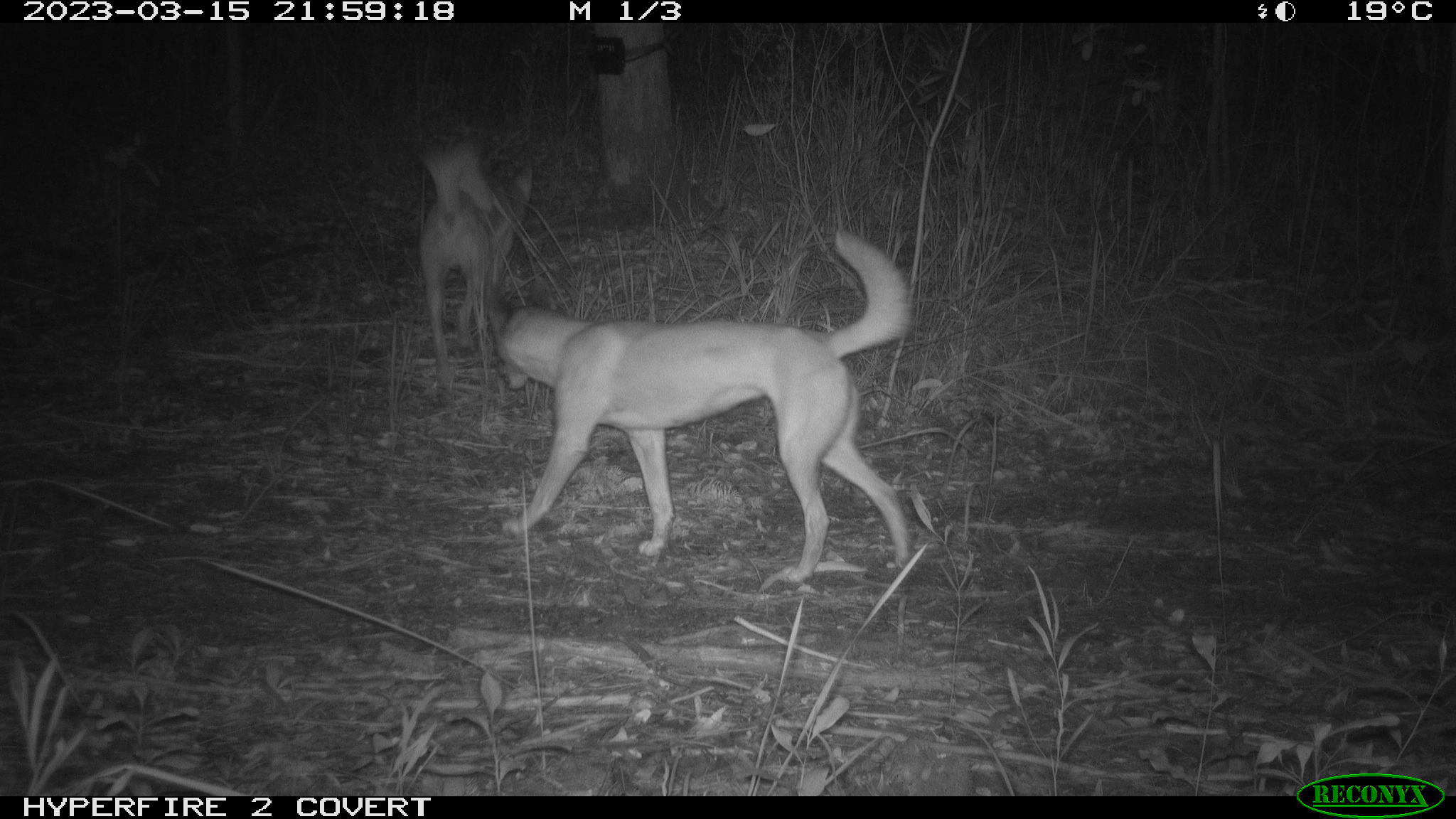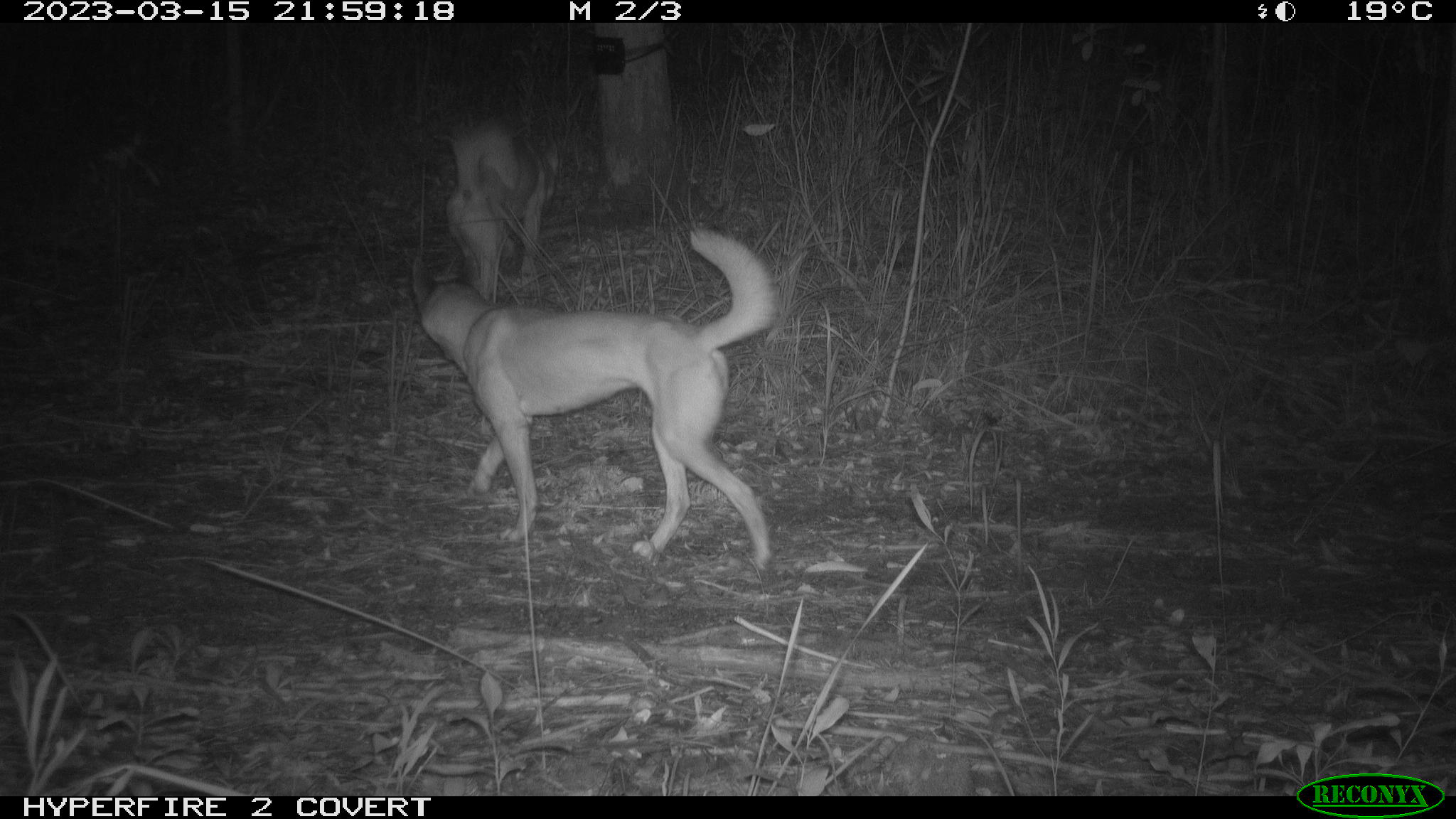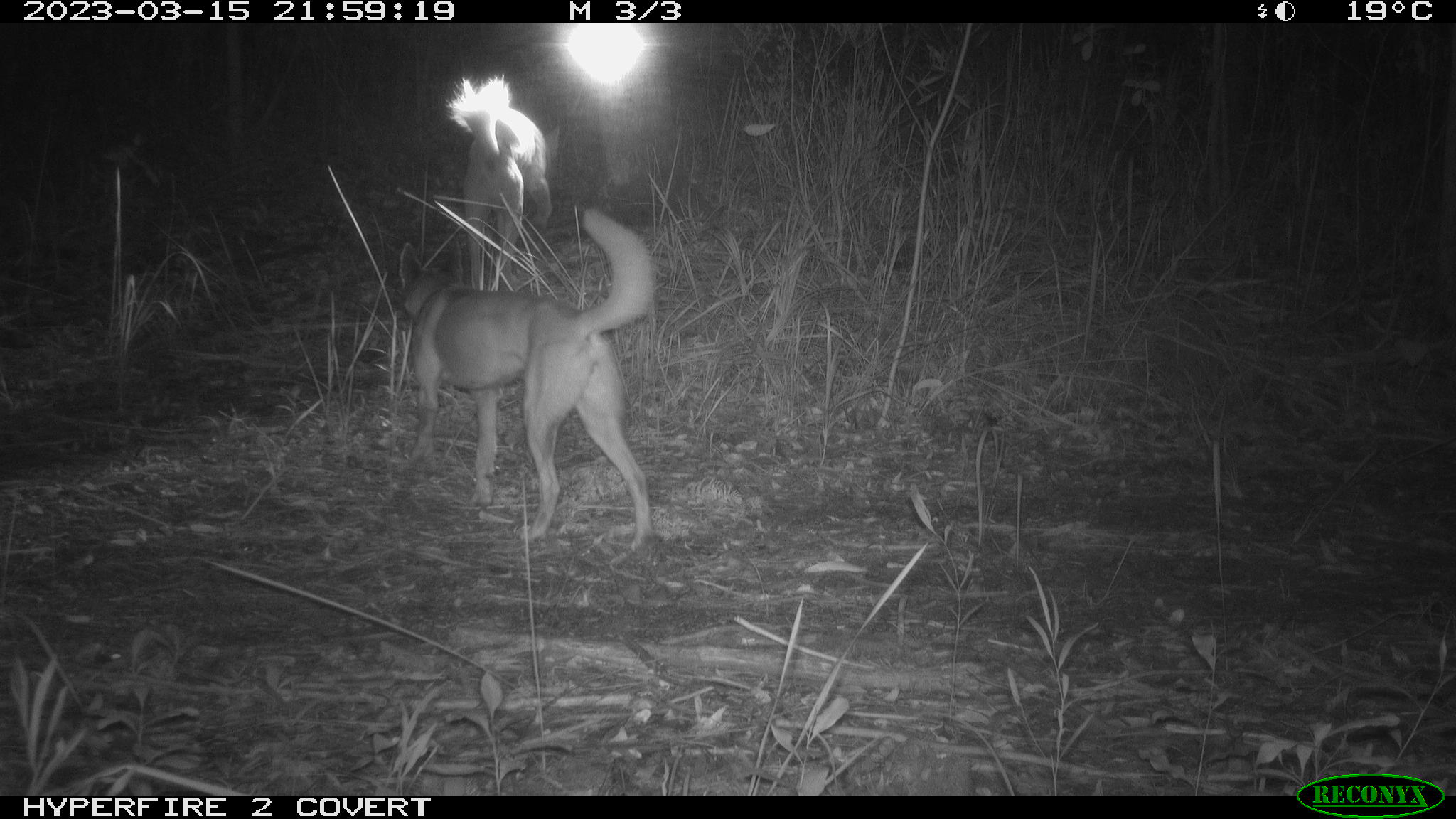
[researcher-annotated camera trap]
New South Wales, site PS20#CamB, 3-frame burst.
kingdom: Animalia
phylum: Chordata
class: Mammalia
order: Carnivora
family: Canidae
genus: Canis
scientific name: Canis familiaris dingo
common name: dingo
Dingo (Canis familiaris dingo).